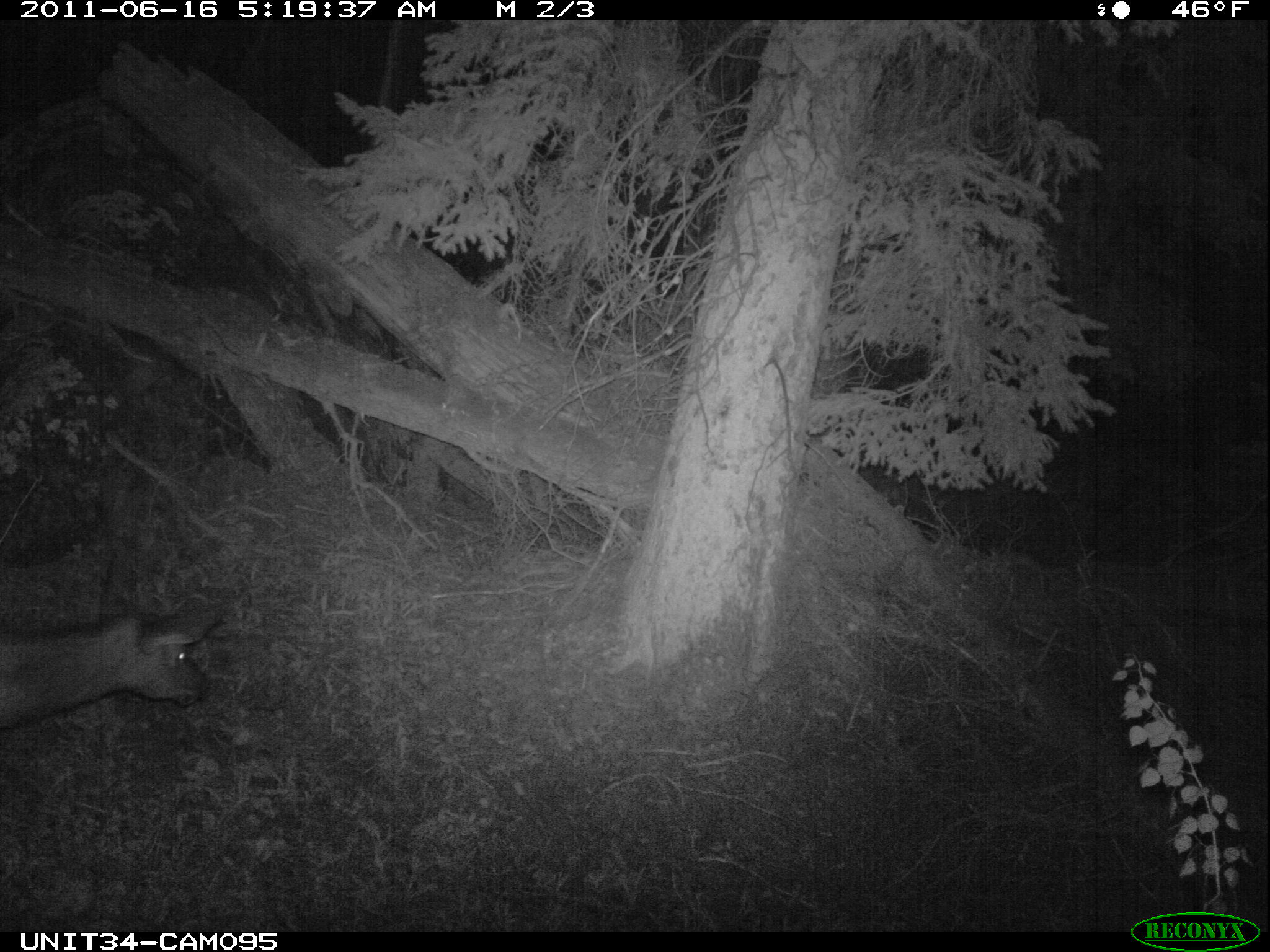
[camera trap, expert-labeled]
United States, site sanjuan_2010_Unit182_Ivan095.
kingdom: Animalia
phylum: Chordata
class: Mammalia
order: Artiodactyla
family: Cervidae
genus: Cervus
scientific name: Cervus elaphus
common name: red deer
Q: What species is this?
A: Cervus elaphus (red deer).